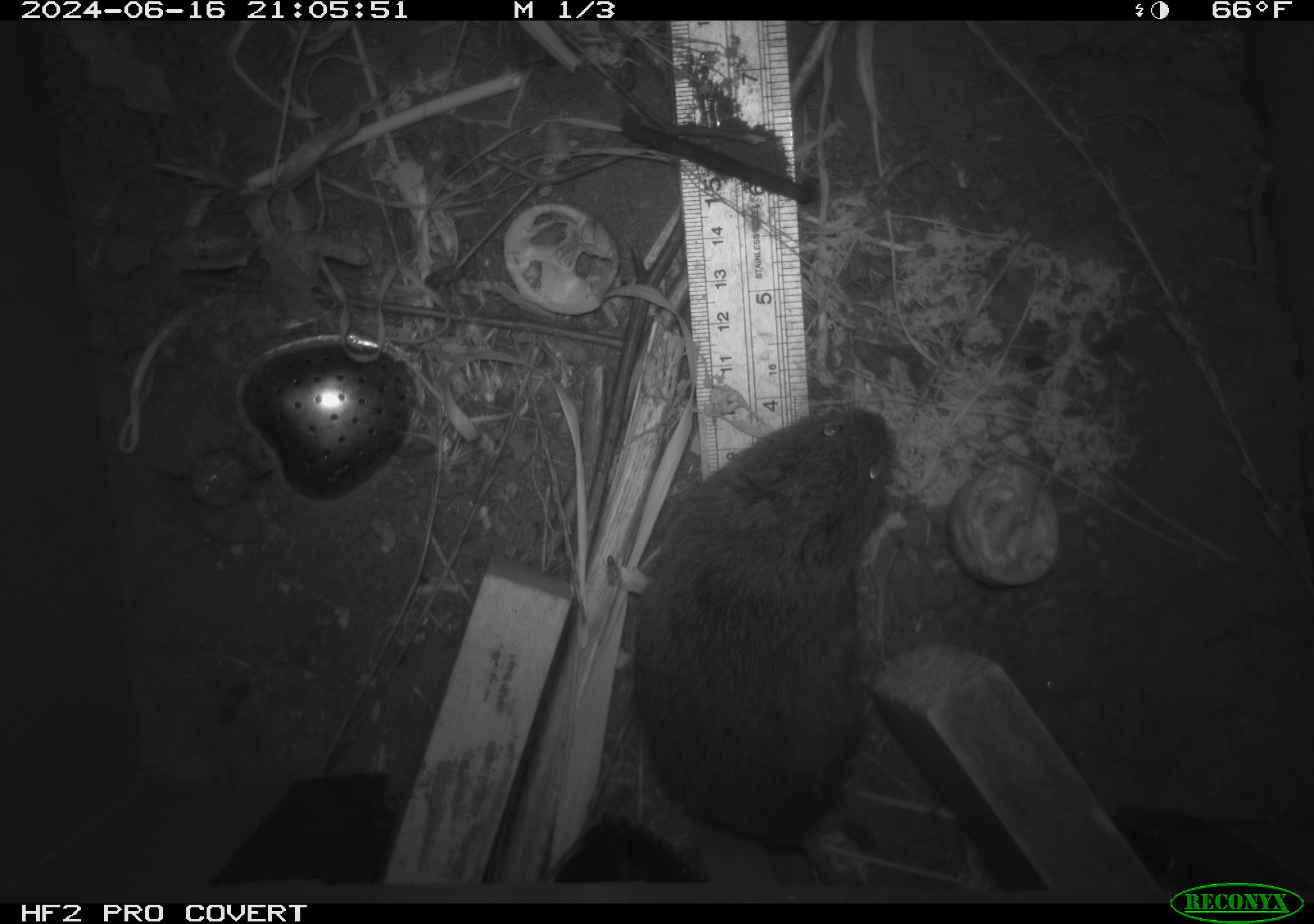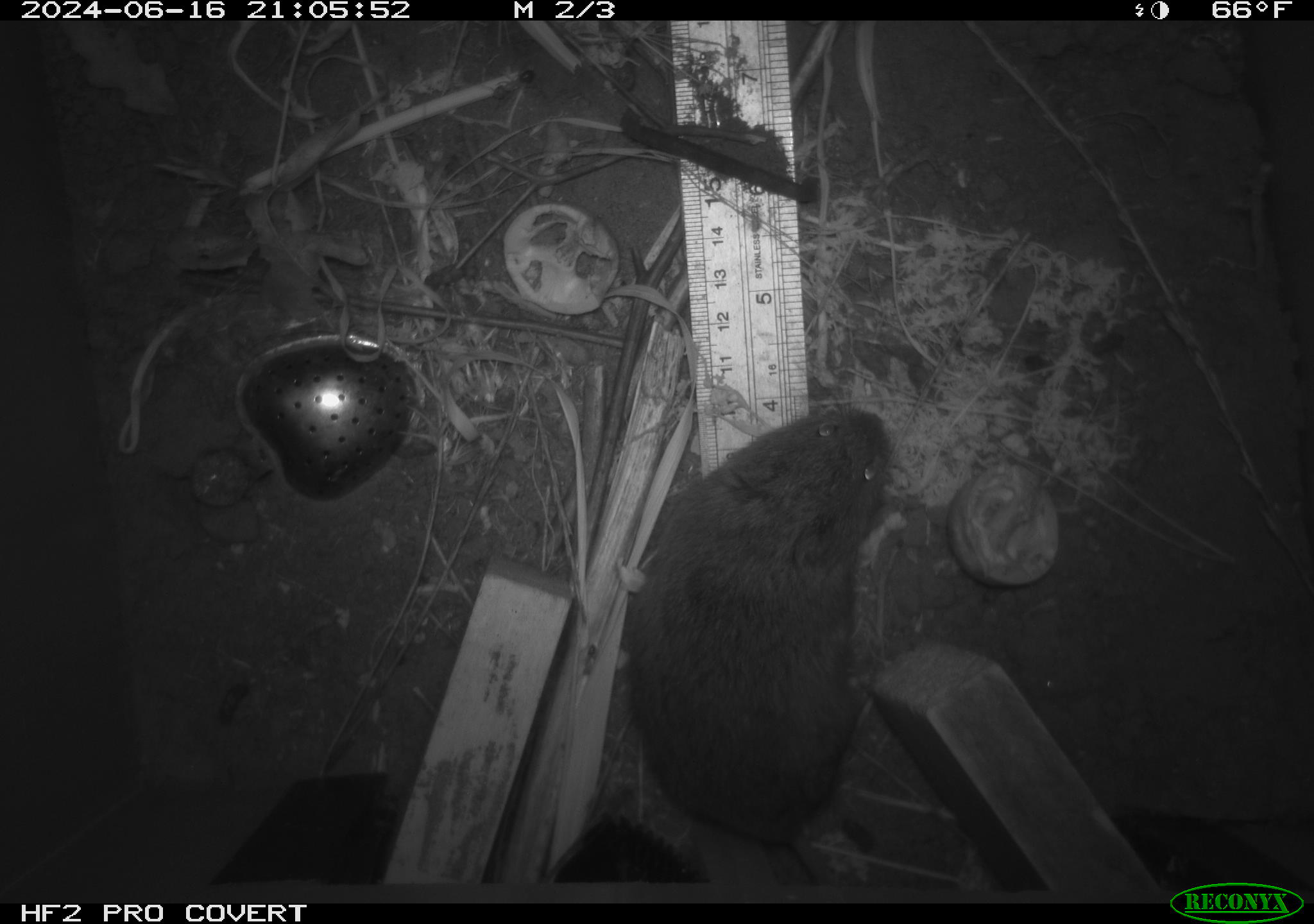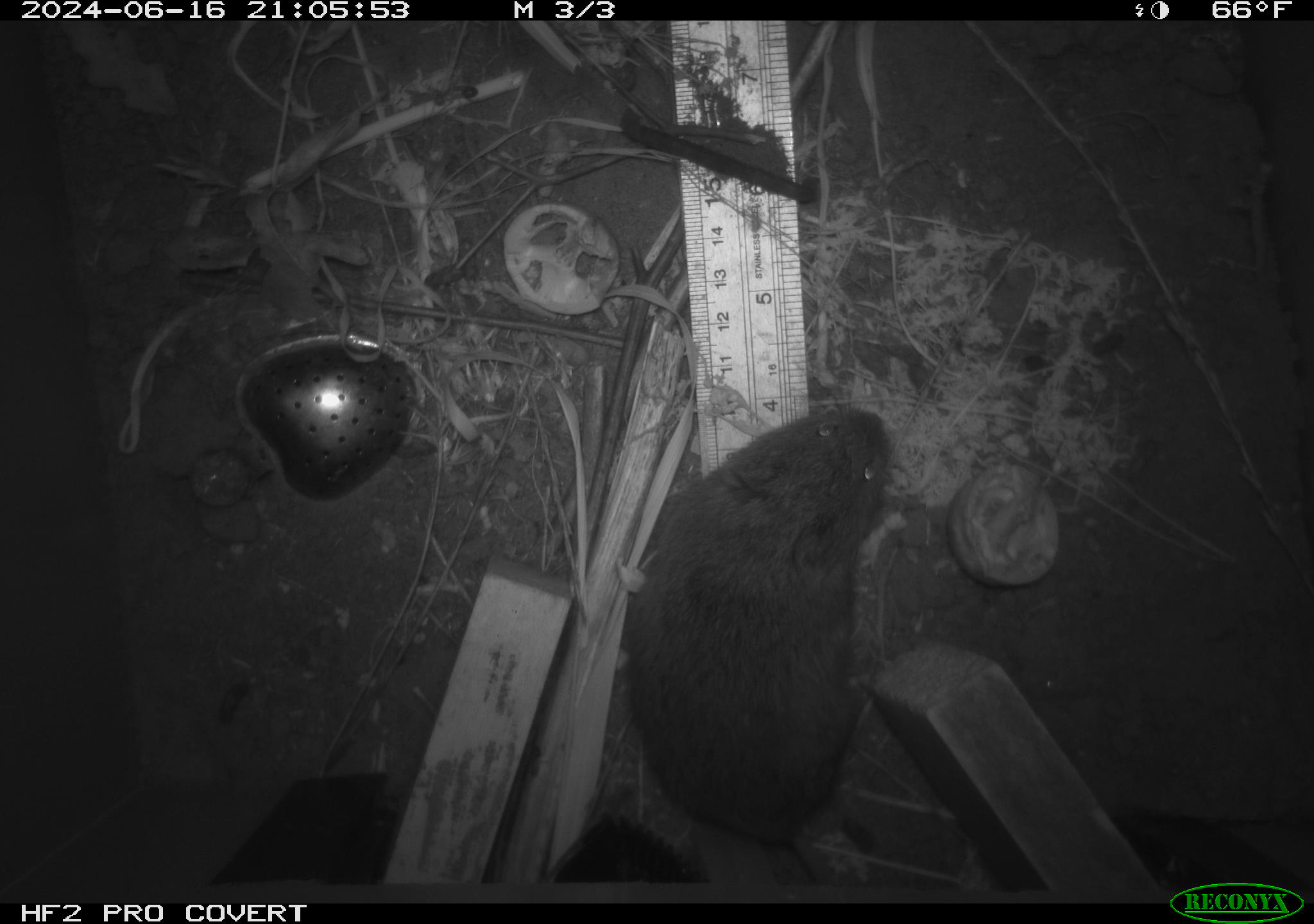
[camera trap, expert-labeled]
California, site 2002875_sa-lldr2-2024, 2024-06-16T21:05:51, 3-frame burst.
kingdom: Animalia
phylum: Chordata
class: Mammalia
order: Rodentia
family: Cricetidae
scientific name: Arvicolinae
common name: voles, lemmings, and muskrats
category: arvicolinae subfamily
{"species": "arvicolinae subfamily (voles, lemmings, and muskrats) (Arvicolinae)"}